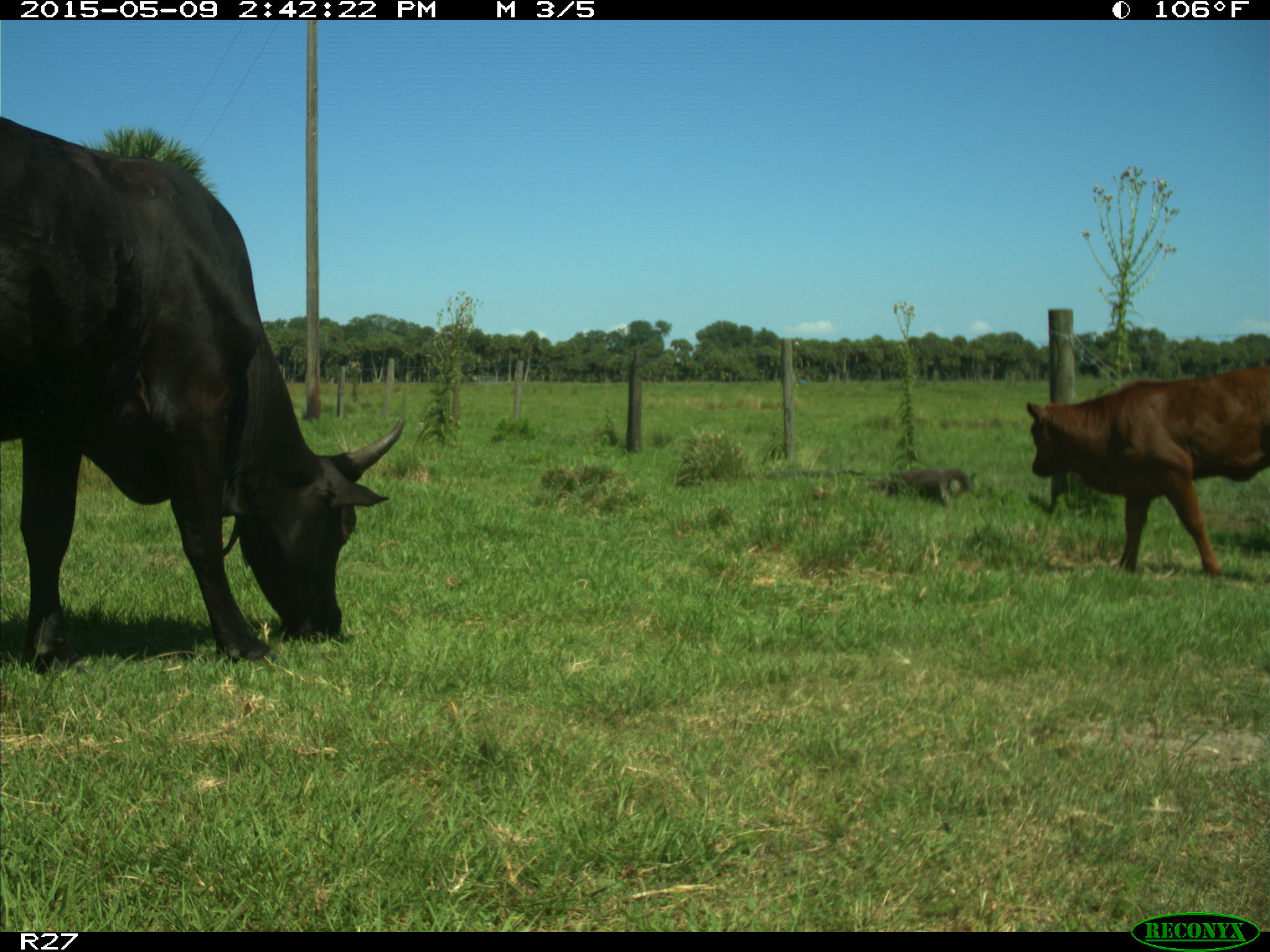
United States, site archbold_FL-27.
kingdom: Animalia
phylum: Chordata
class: Mammalia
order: Artiodactyla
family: Bovidae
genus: Bos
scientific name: Bos taurus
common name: domestic cow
Bos taurus (domestic cow).